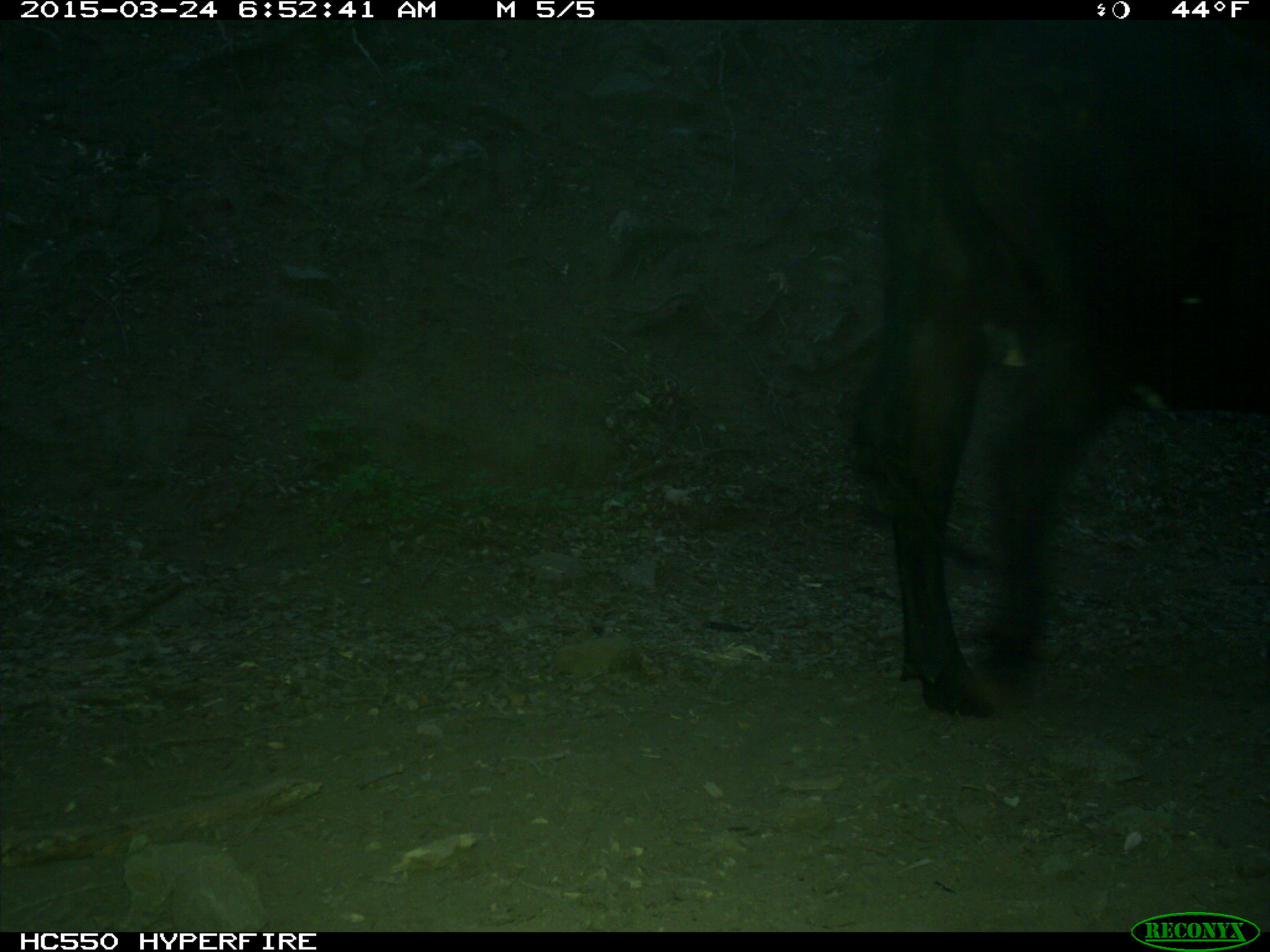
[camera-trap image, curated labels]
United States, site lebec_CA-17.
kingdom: Animalia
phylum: Chordata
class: Mammalia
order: Artiodactyla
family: Bovidae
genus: Bos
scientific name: Bos taurus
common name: domestic cow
Bos taurus (domestic cow).